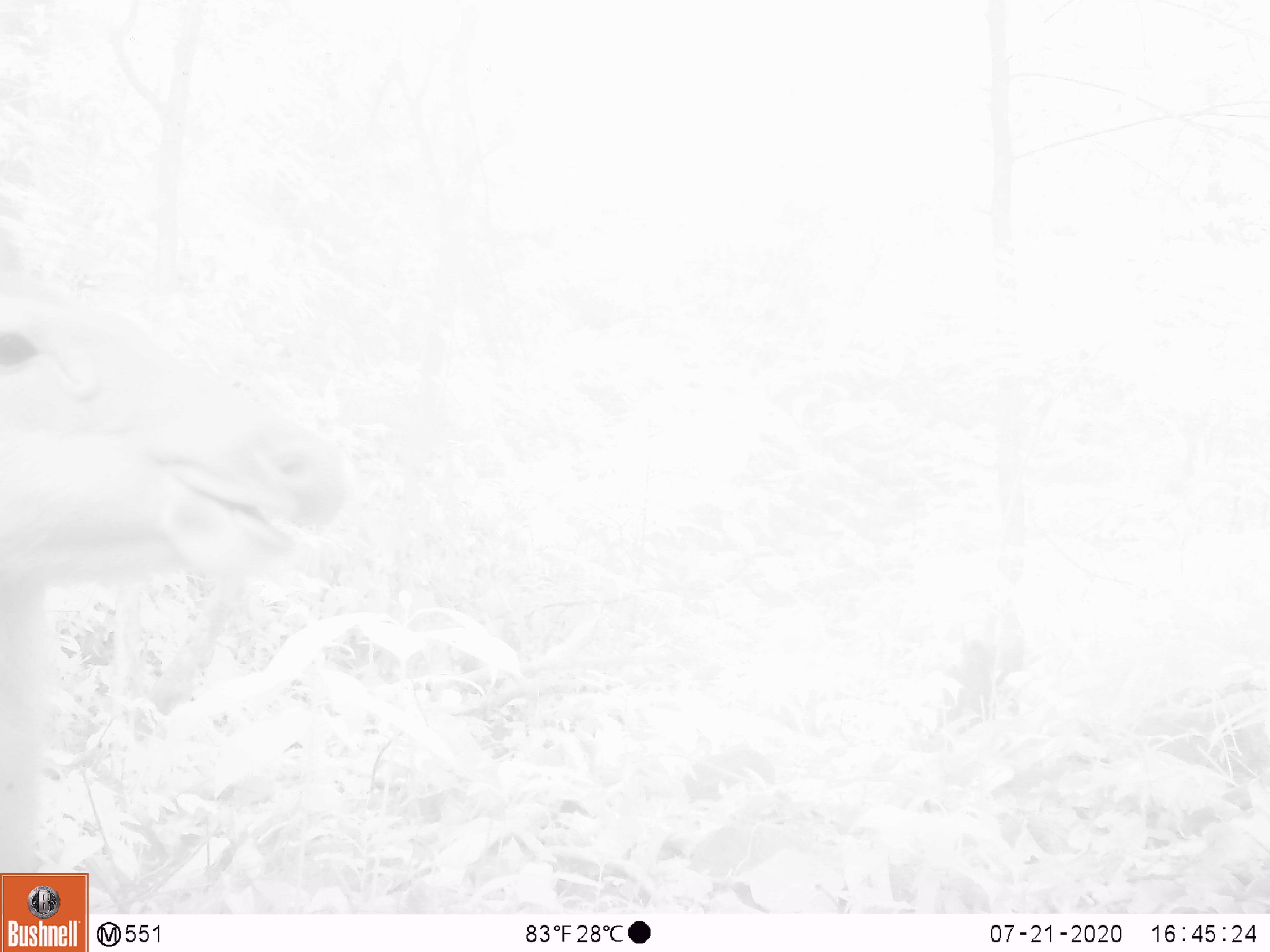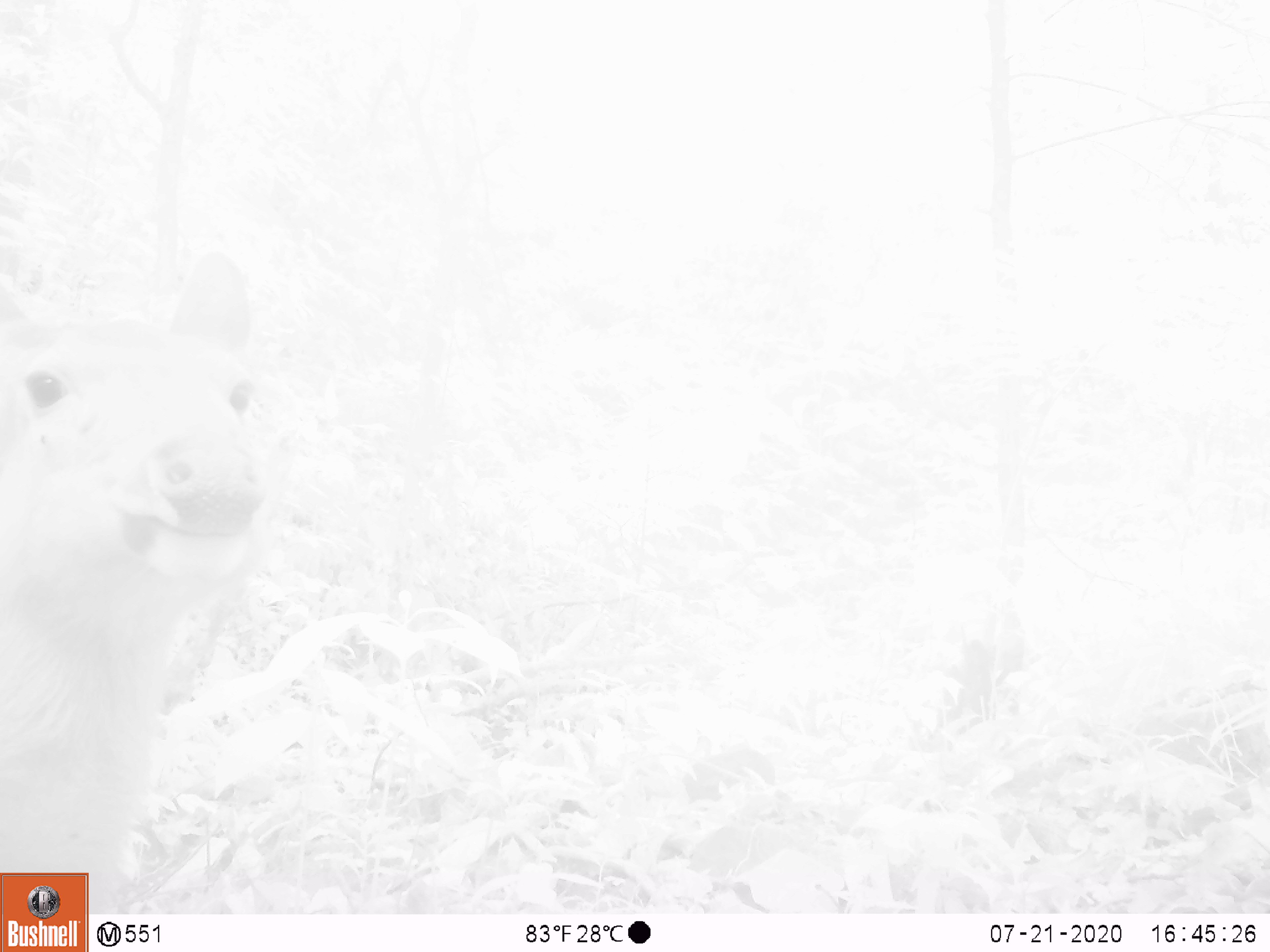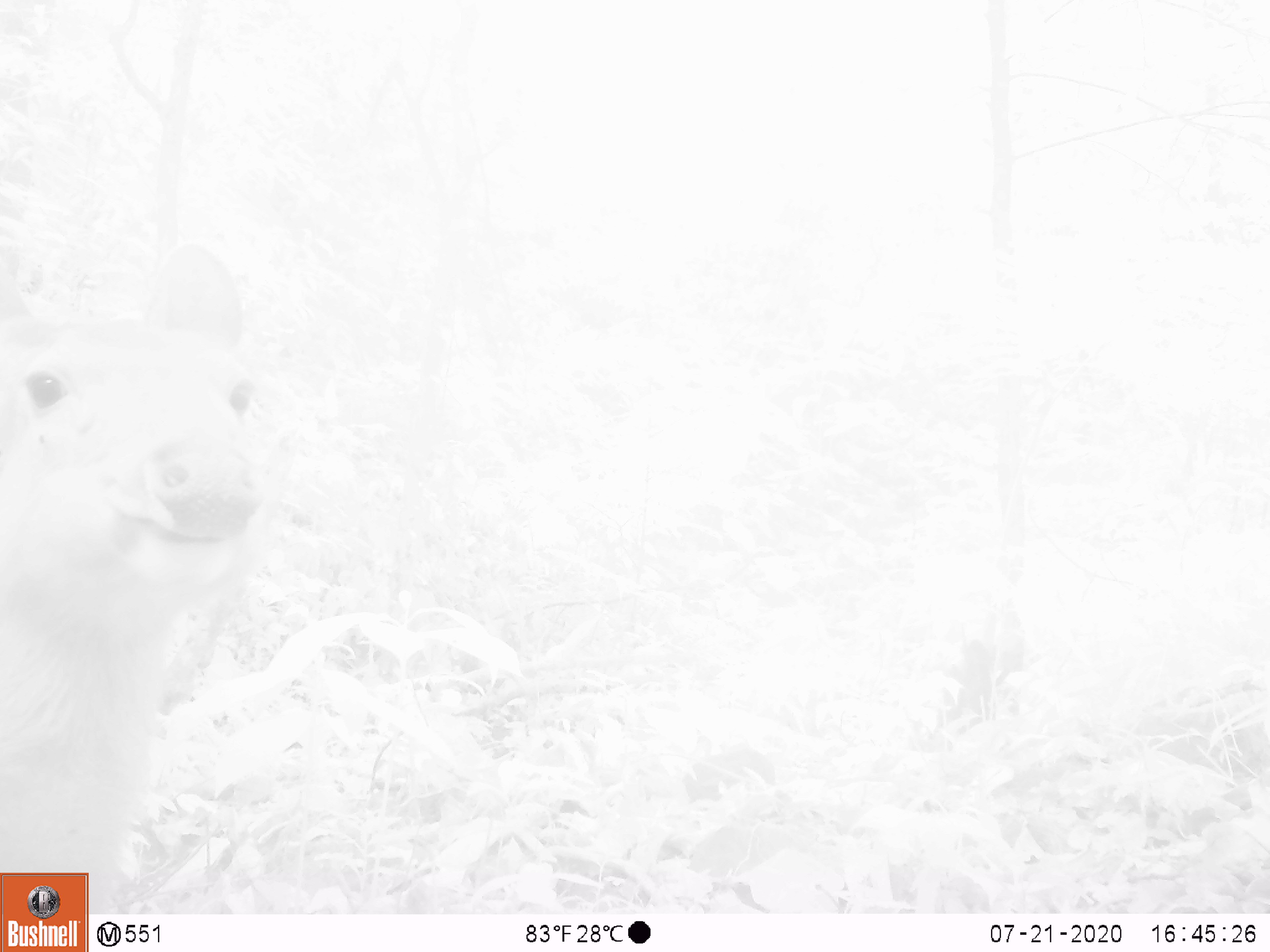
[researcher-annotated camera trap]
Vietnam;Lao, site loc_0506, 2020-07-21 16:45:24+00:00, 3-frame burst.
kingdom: Animalia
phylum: Chordata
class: Mammalia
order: Artiodactyla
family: Cervidae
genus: Rusa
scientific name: Rusa unicolor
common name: sambar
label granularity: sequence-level